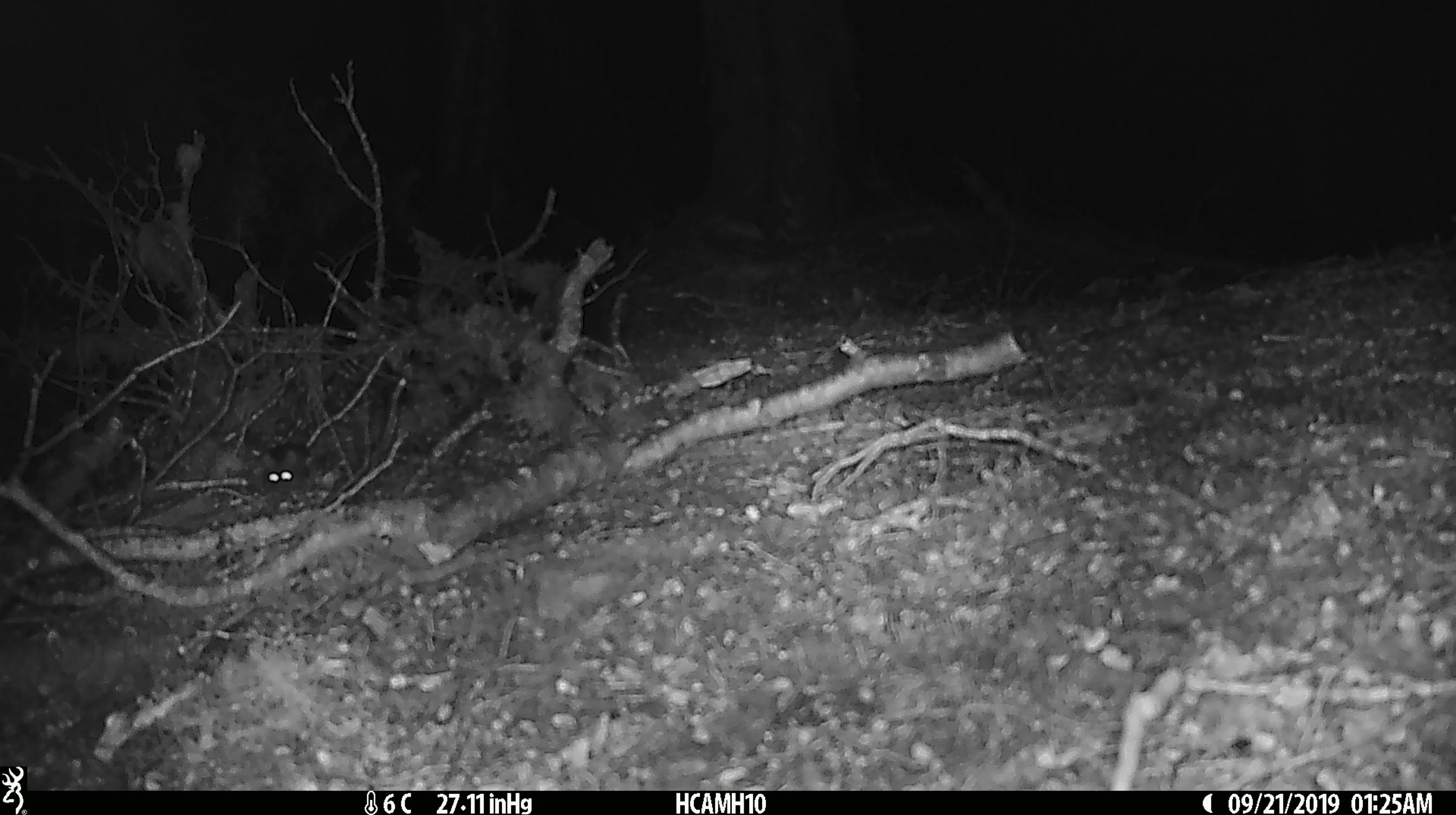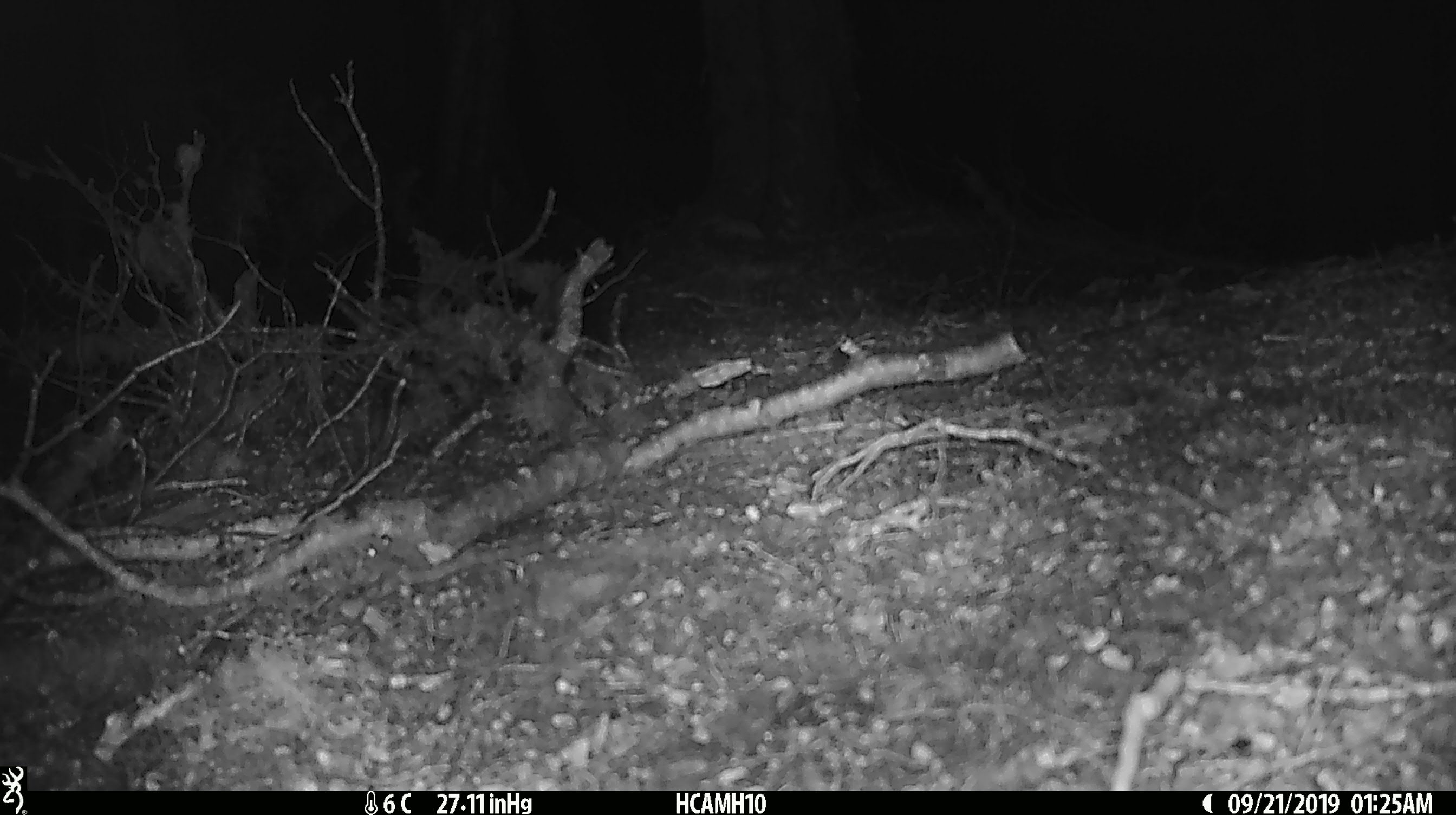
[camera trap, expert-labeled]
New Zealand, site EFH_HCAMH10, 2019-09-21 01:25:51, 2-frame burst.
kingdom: Animalia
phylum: Chordata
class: Mammalia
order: Rodentia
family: Muridae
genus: Mus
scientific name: Mus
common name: mouse